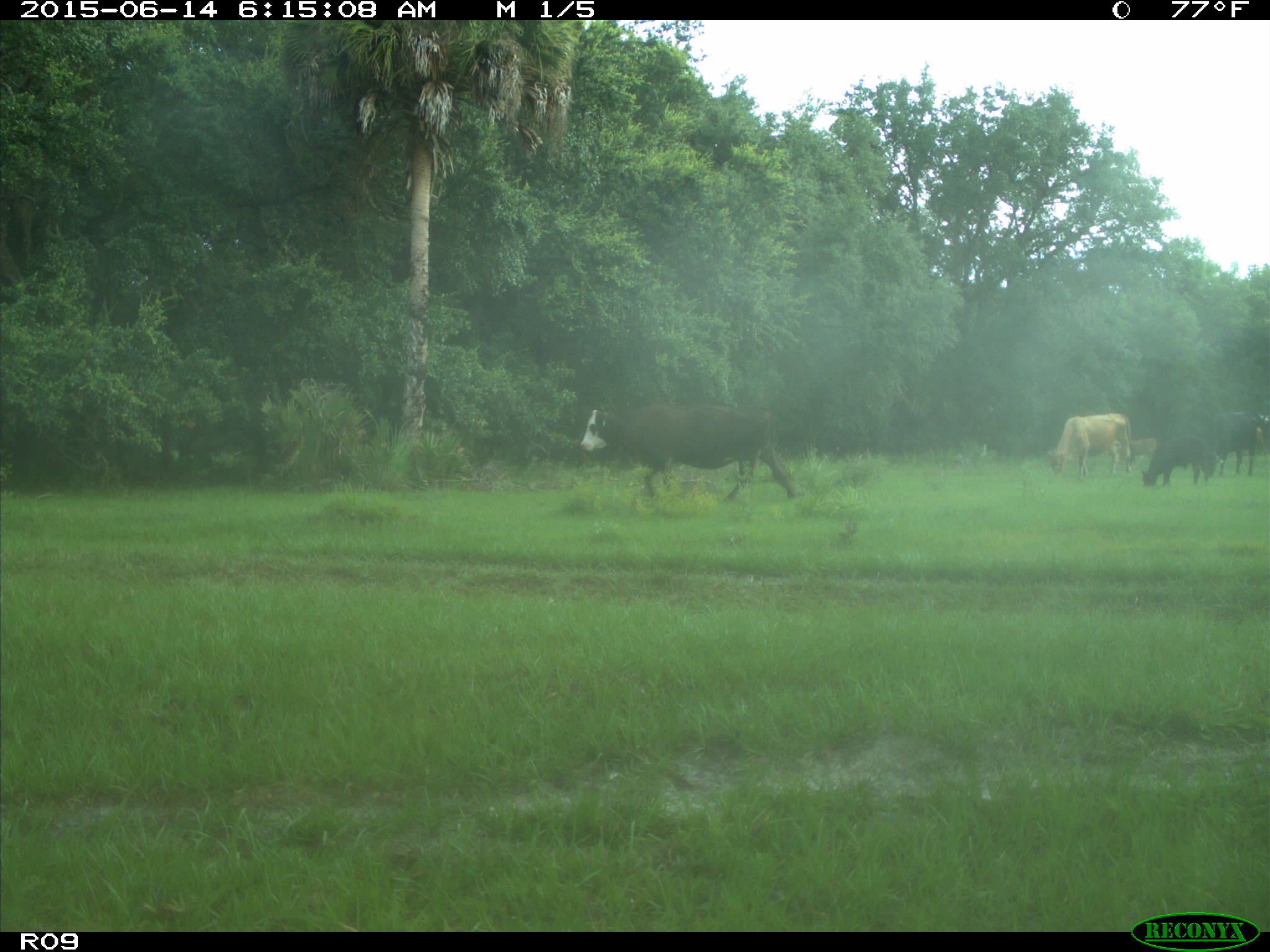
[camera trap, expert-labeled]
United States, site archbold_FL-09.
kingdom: Animalia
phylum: Chordata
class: Mammalia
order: Artiodactyla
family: Bovidae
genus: Bos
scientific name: Bos taurus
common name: domestic cow